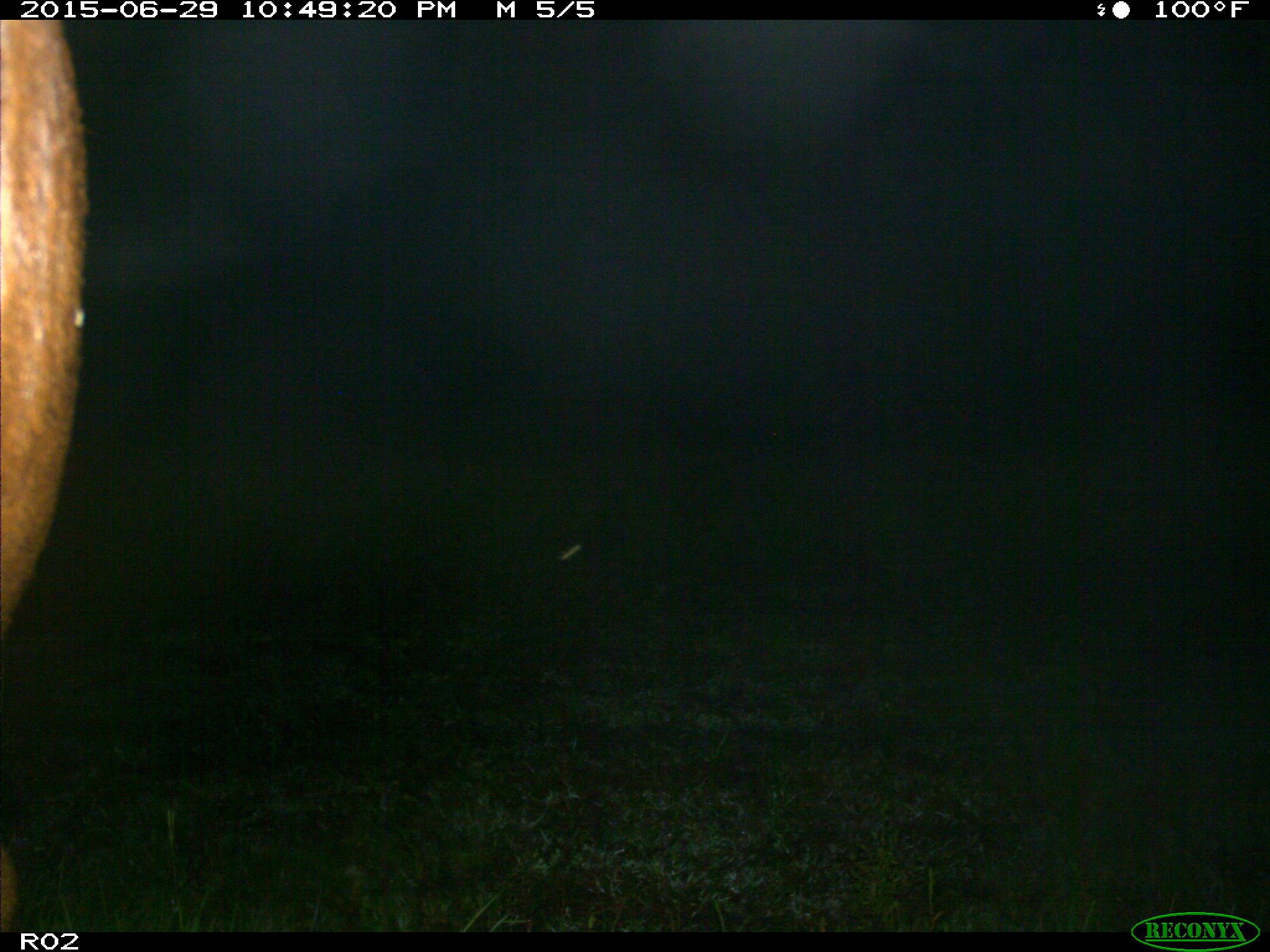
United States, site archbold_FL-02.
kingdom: Animalia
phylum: Chordata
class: Mammalia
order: Artiodactyla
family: Bovidae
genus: Bos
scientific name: Bos taurus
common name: domestic cow